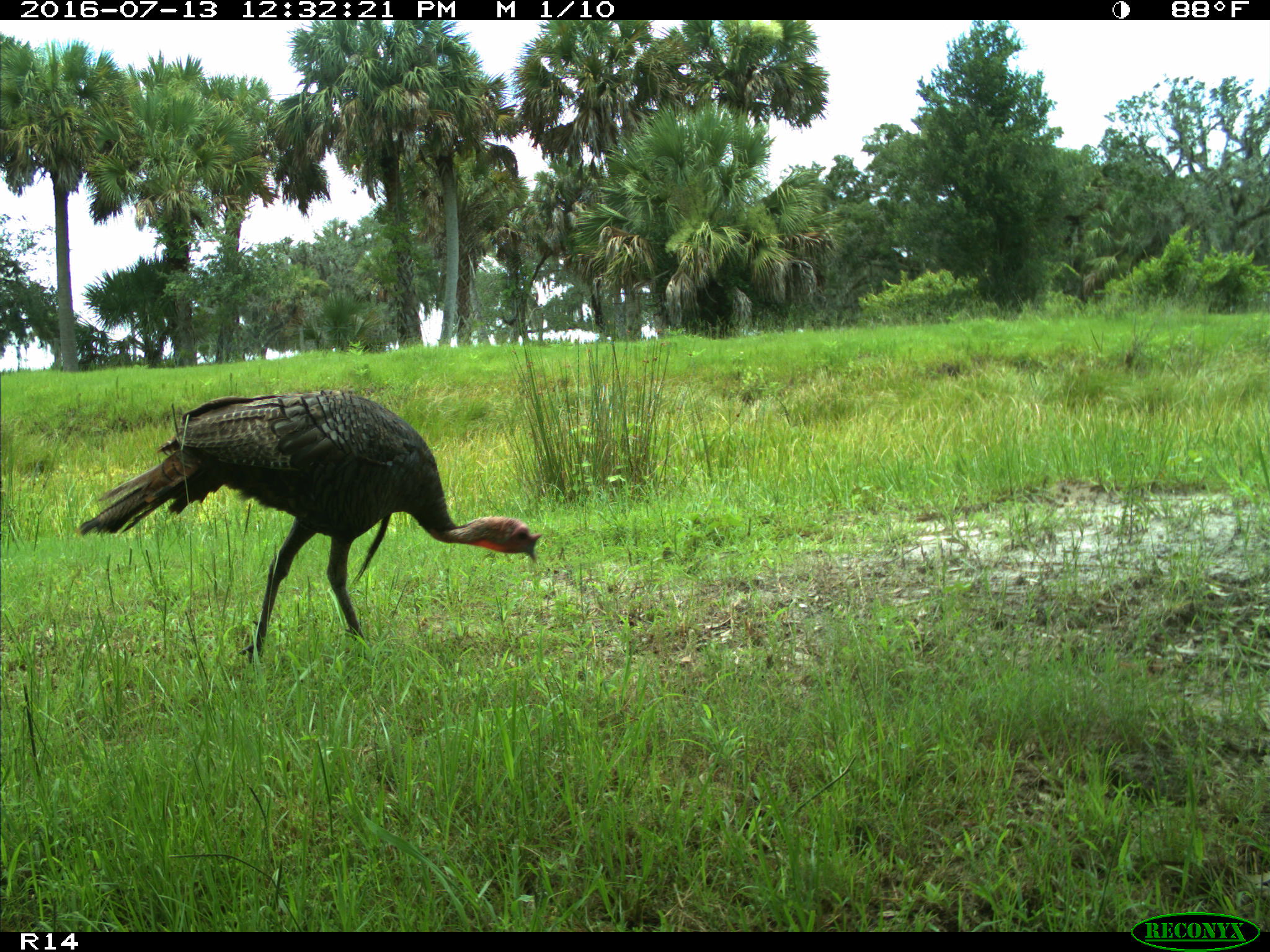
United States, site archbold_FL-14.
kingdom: Animalia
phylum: Chordata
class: Aves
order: Galliformes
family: Phasianidae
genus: Meleagris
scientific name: Meleagris gallopavo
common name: wild turkey